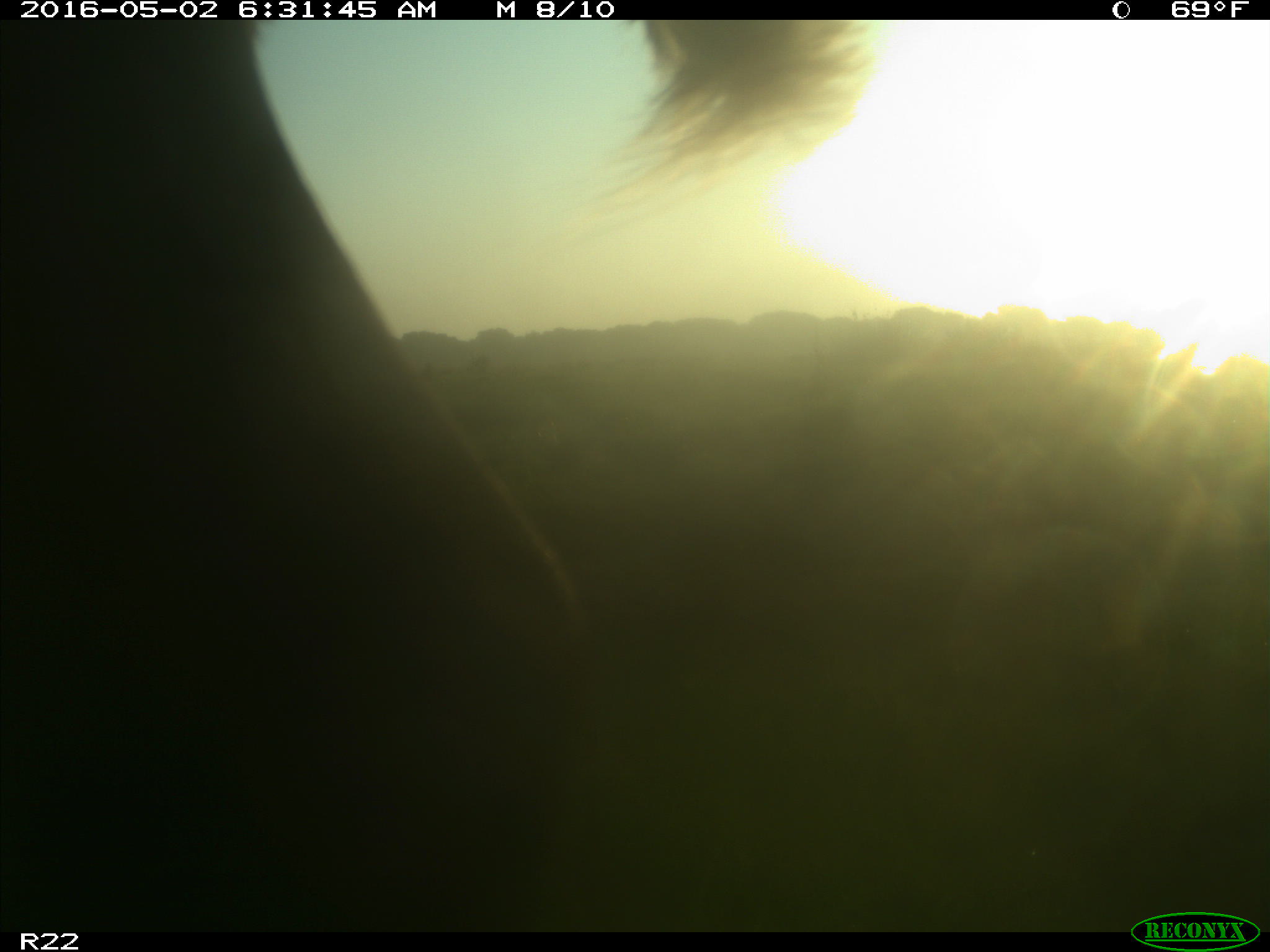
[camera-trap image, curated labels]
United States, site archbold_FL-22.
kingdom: Animalia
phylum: Chordata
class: Mammalia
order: Artiodactyla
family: Bovidae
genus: Bos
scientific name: Bos taurus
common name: domestic cow